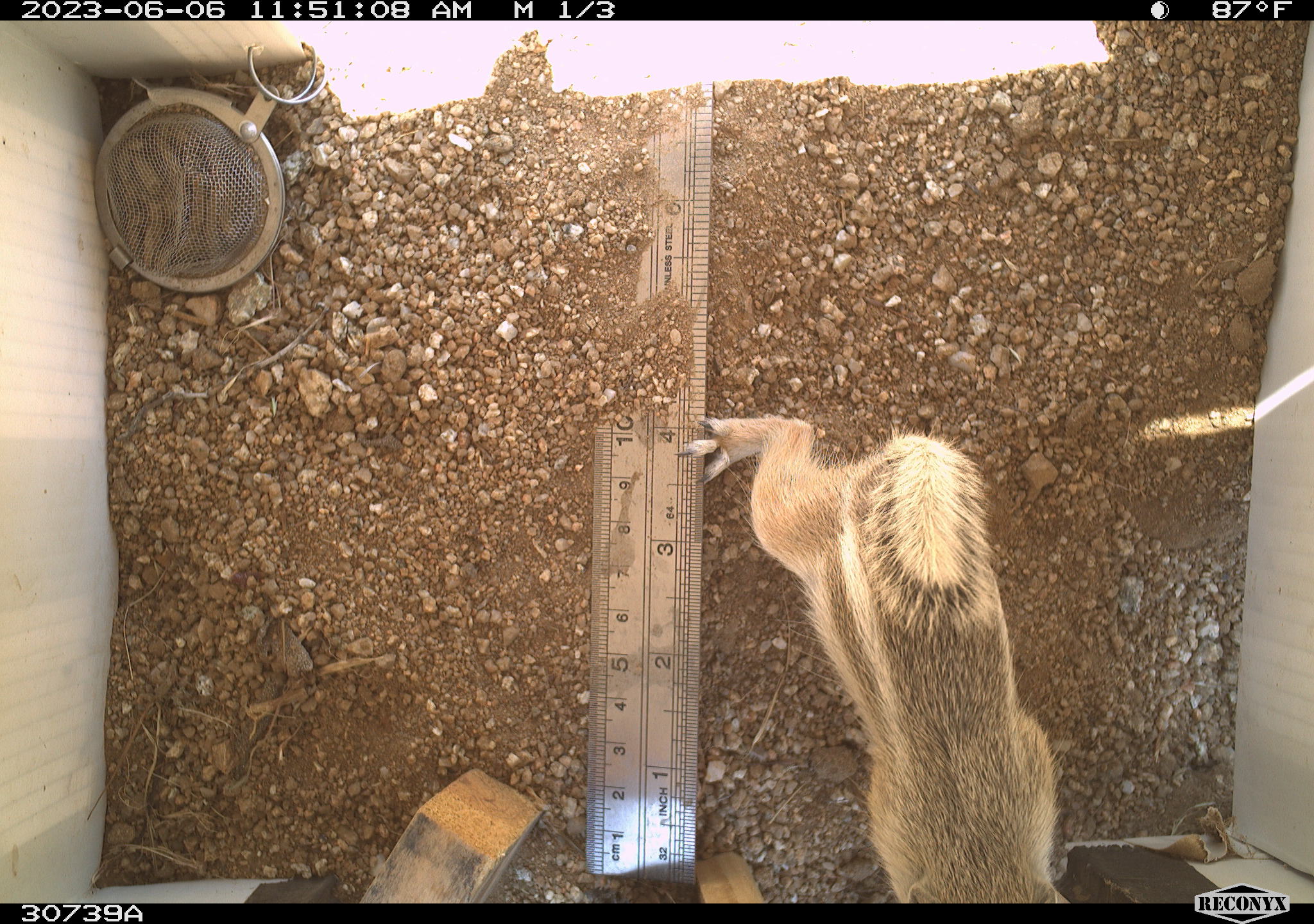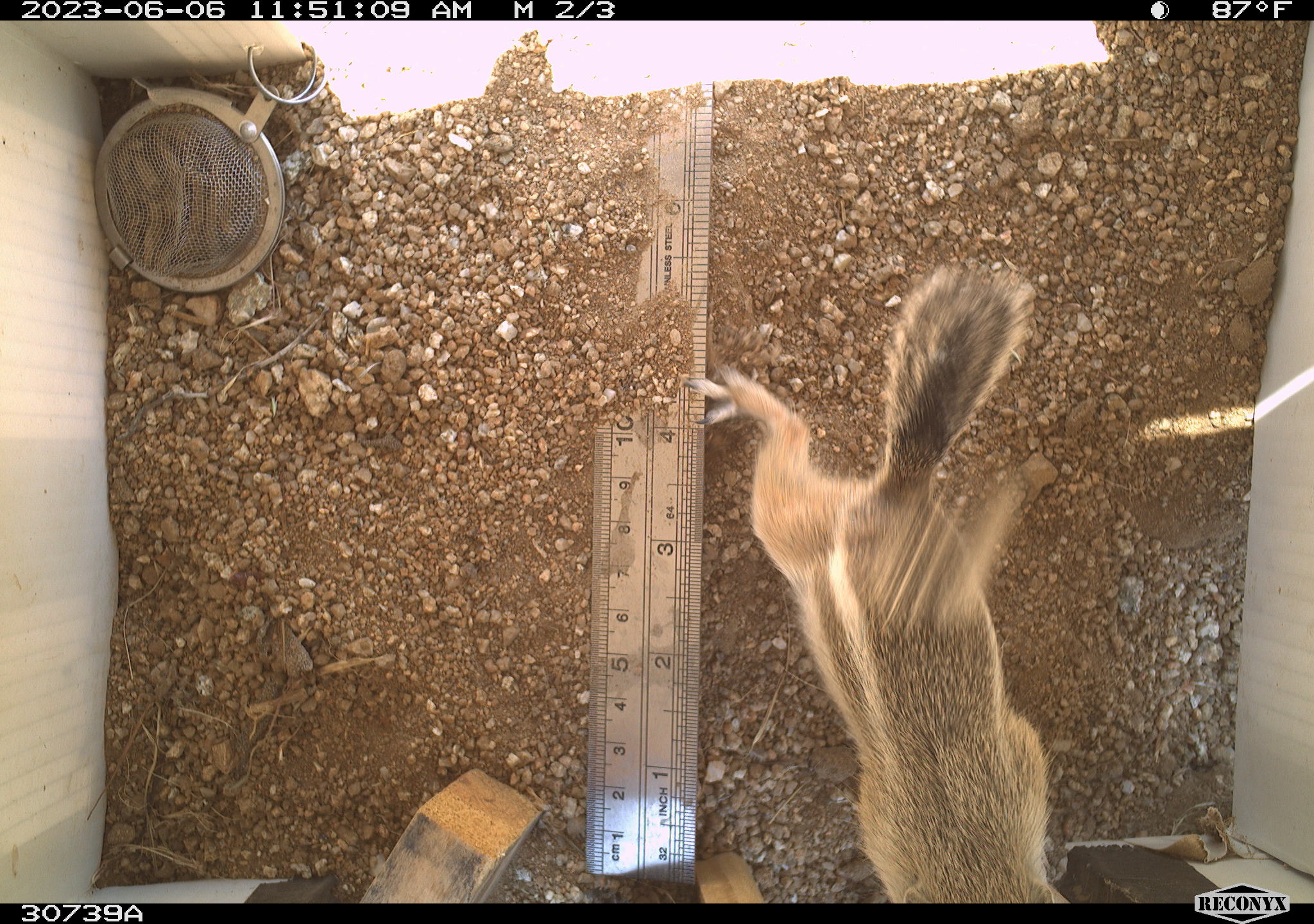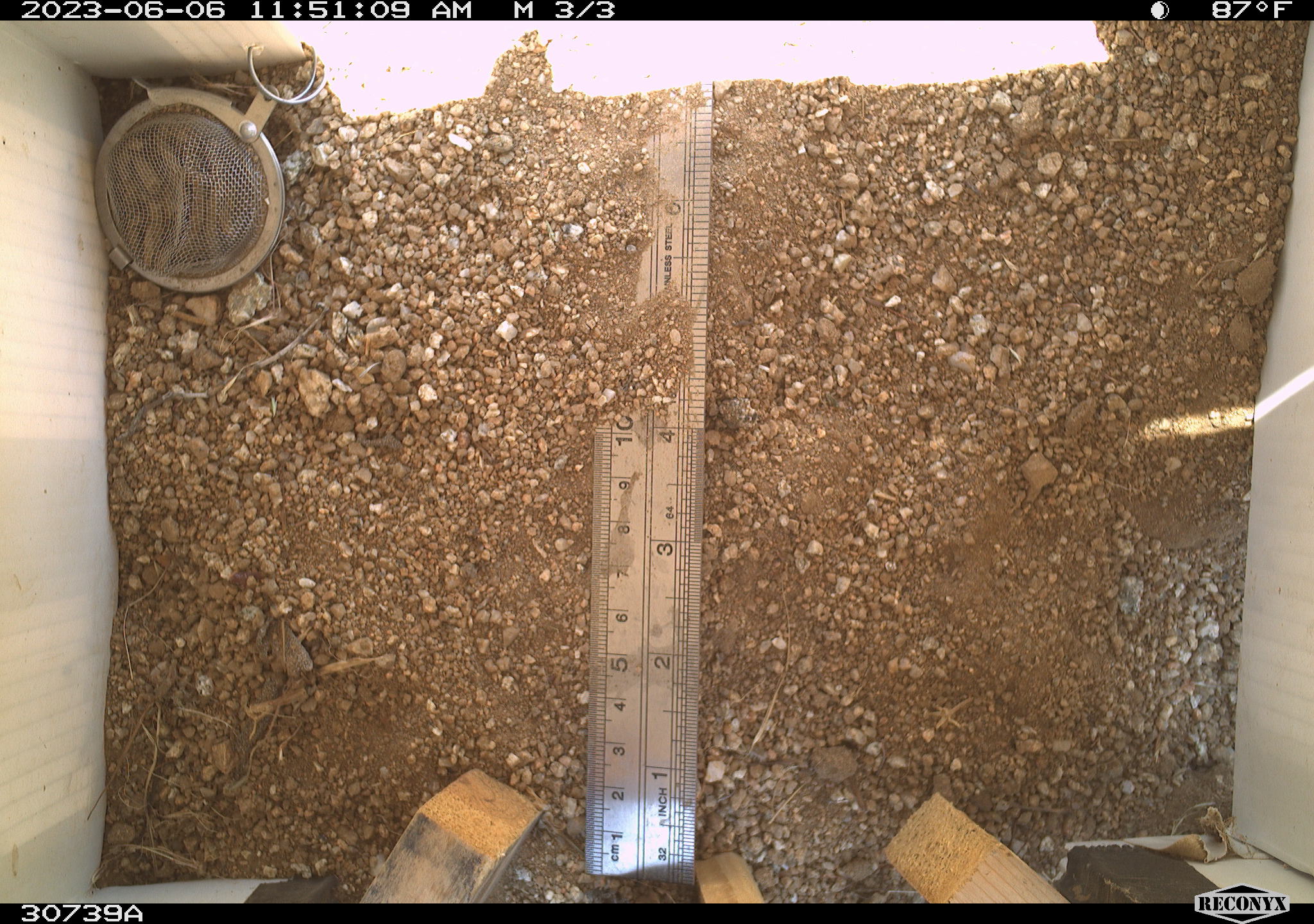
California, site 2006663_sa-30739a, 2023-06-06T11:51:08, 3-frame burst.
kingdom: Animalia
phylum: Chordata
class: Mammalia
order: Rodentia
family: Sciuridae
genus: Ammospermophilus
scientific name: Ammospermophilus leucurus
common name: white-tailed antelope squirrel